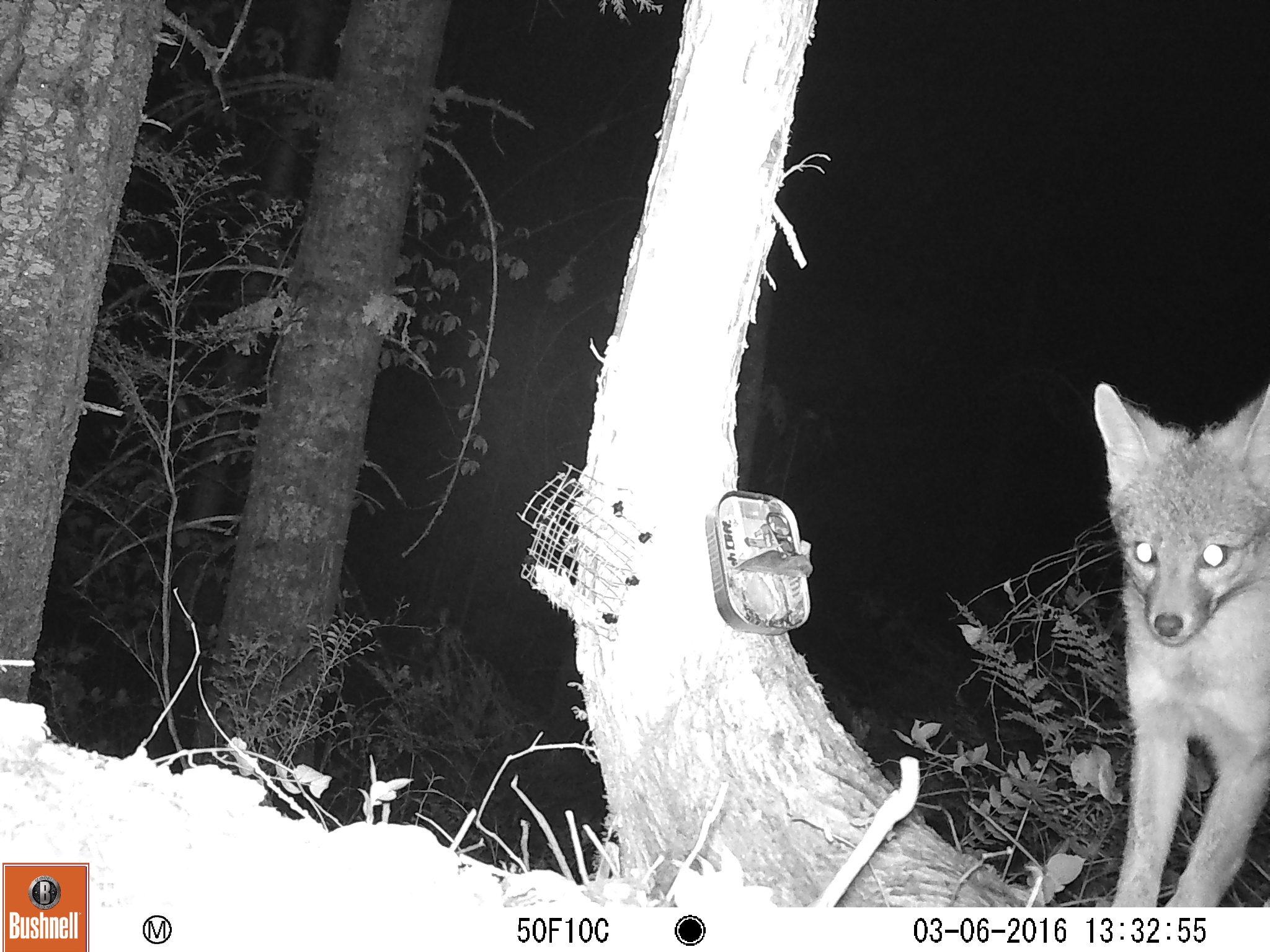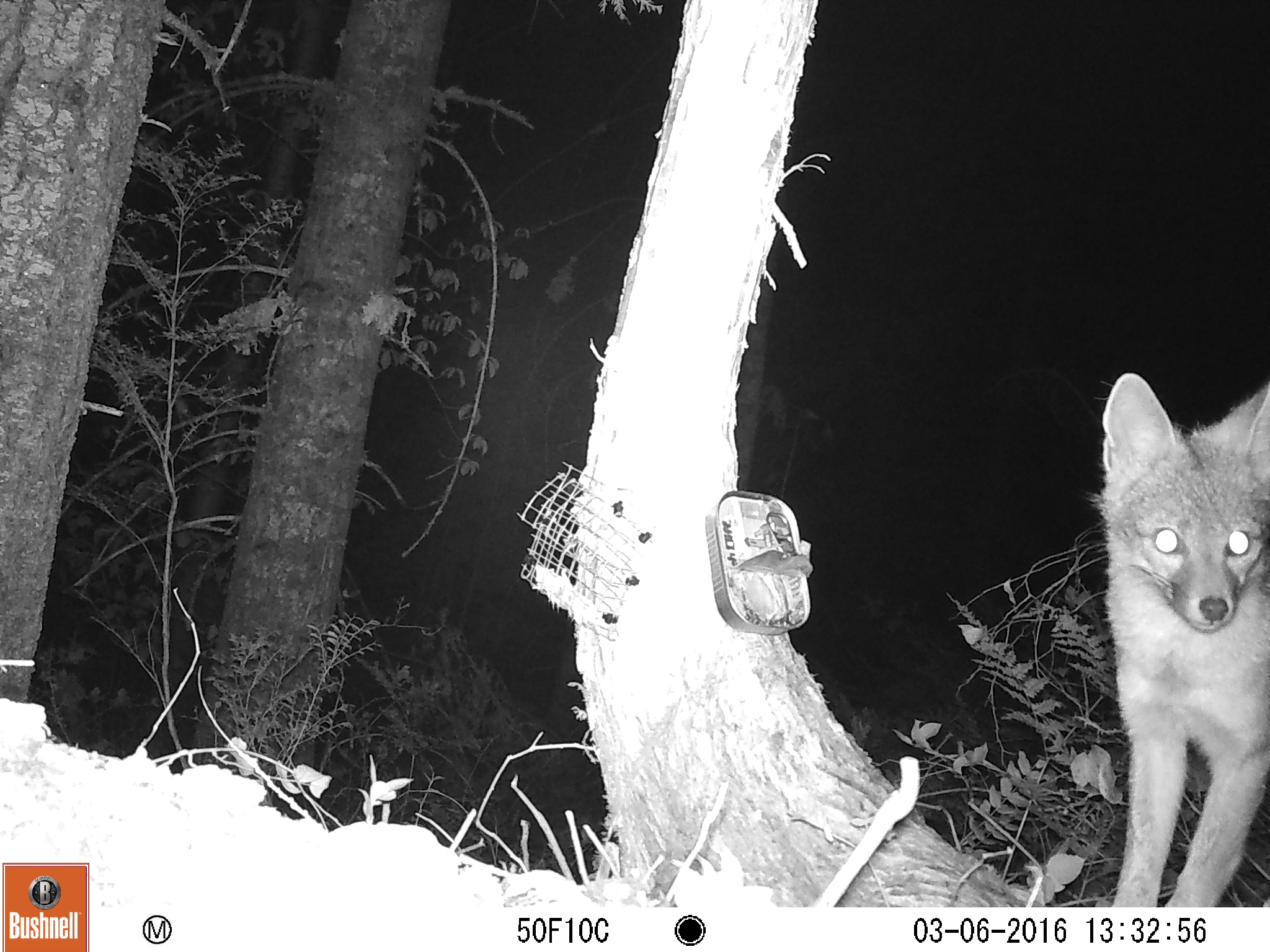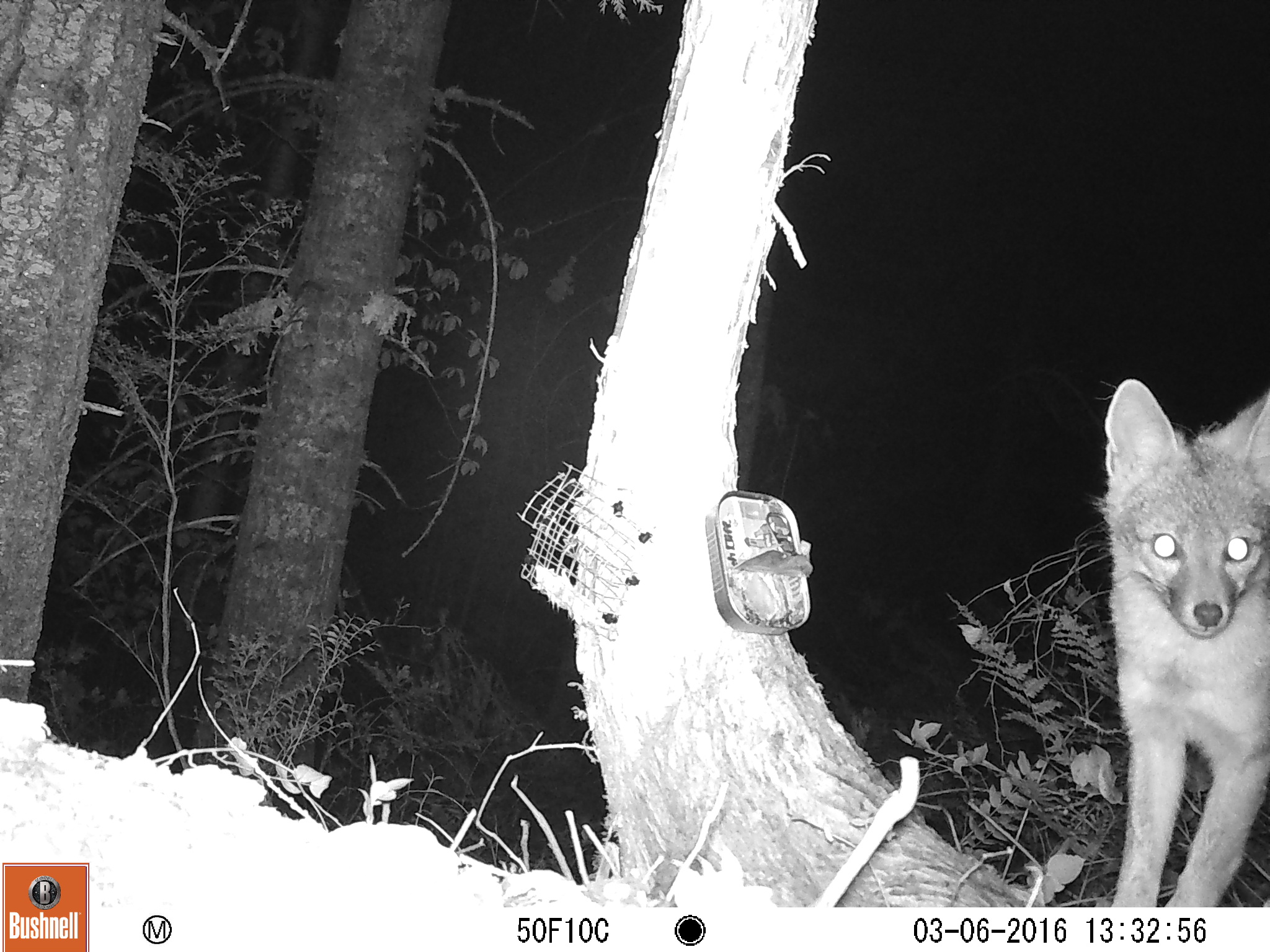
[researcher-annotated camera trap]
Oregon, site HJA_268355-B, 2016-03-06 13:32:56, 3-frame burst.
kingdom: Animalia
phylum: Chordata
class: Mammalia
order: Carnivora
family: Canidae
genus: Urocyon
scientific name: Urocyon cinereoargenteus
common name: gray fox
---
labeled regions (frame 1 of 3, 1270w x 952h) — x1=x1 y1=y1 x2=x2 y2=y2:
gray fox: x1=1071 y1=349 x2=1264 y2=906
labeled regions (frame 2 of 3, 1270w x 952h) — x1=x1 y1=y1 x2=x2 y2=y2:
gray fox: x1=1073 y1=352 x2=1264 y2=908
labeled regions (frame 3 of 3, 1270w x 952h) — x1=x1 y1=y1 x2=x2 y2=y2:
gray fox: x1=1076 y1=358 x2=1264 y2=906